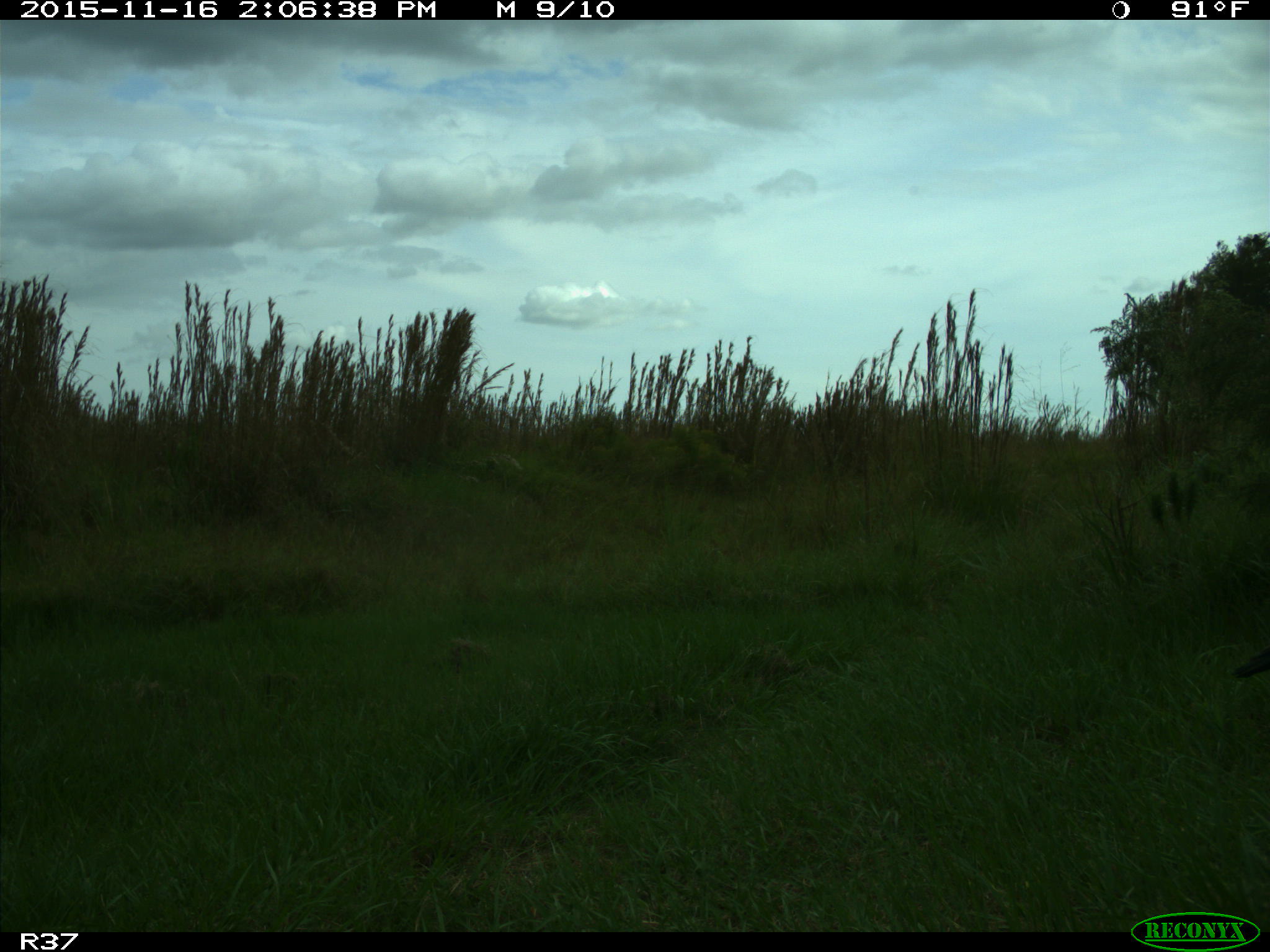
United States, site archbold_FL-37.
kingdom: Animalia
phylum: Chordata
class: Aves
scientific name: Aves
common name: birds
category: unidentified bird